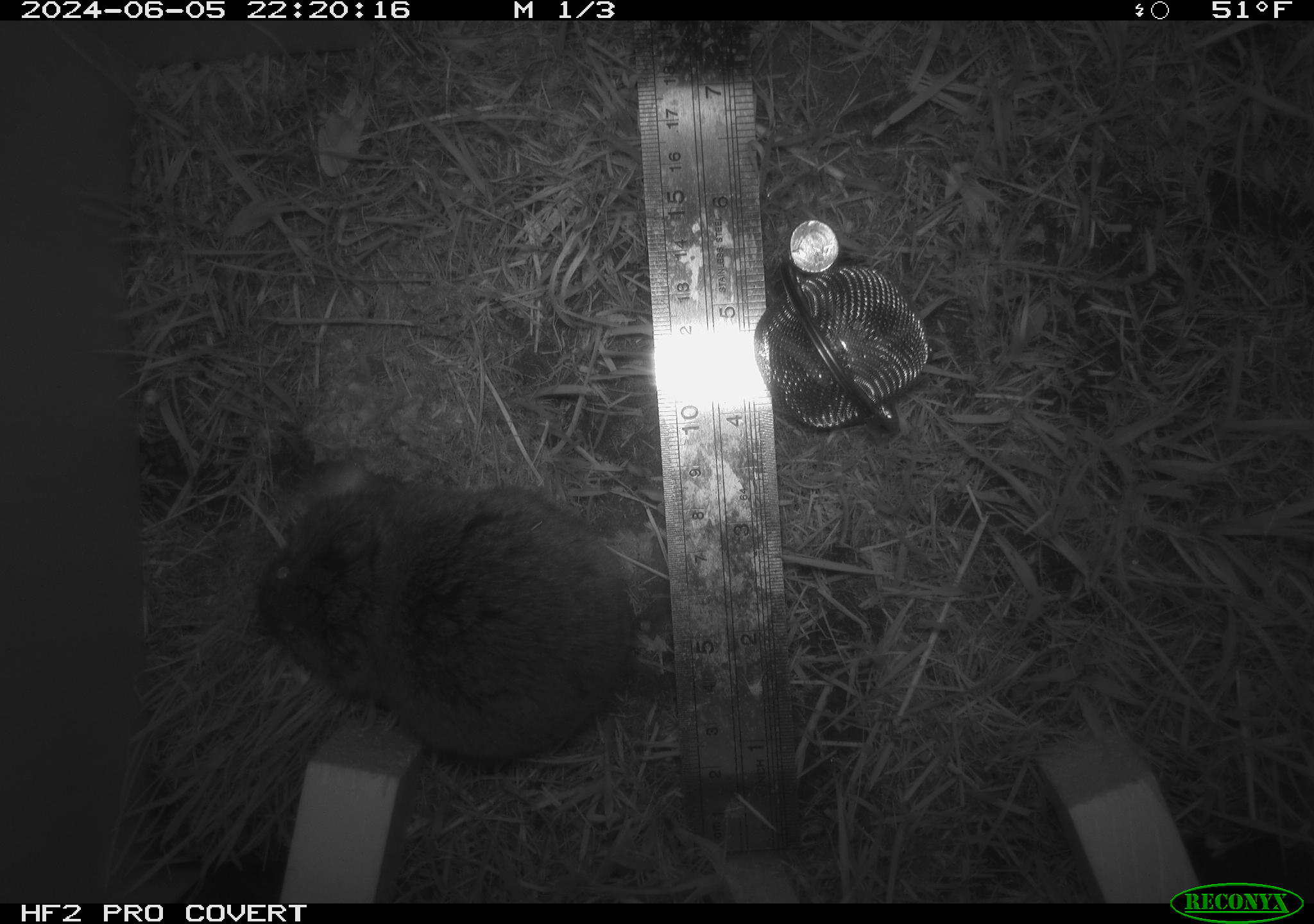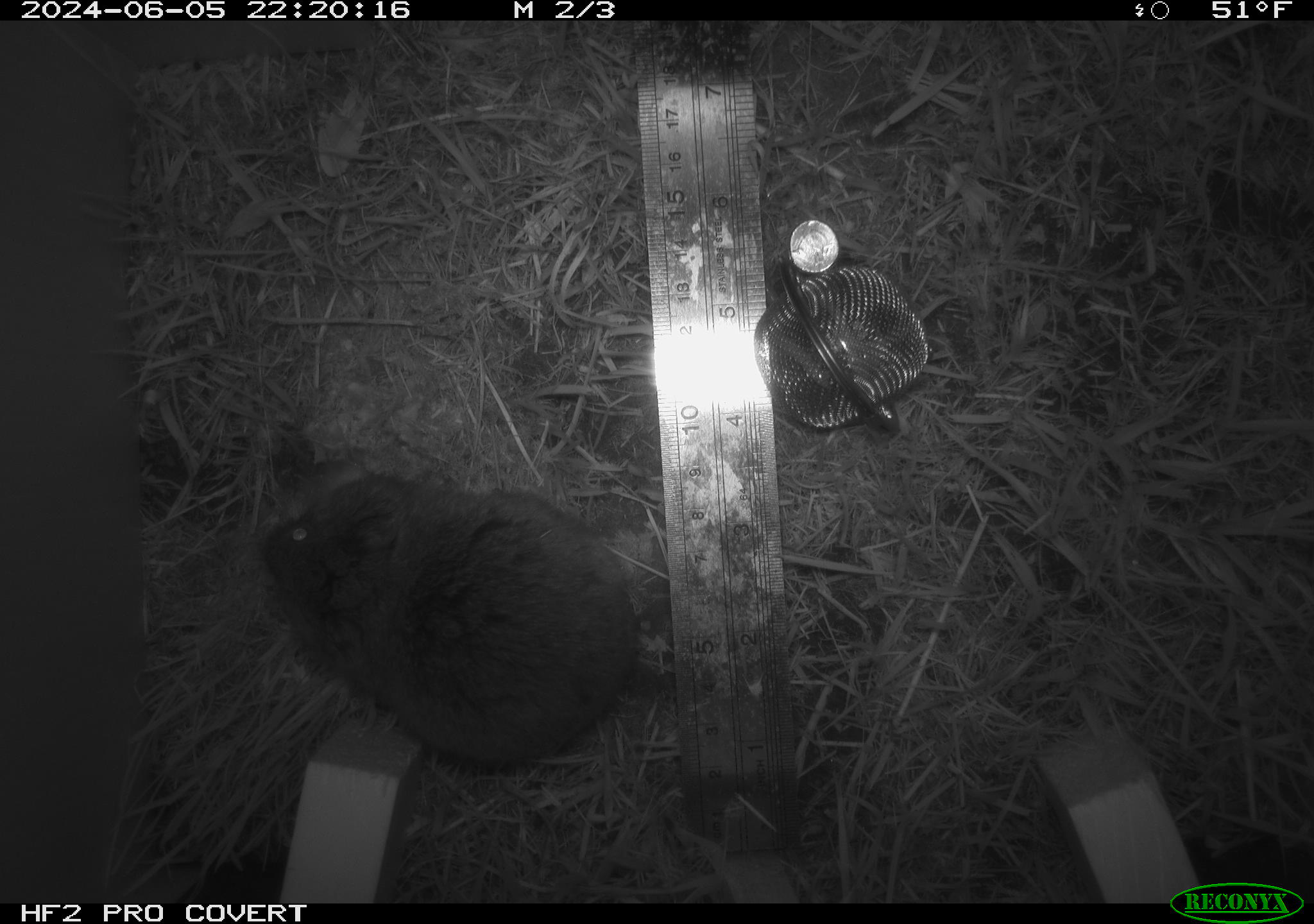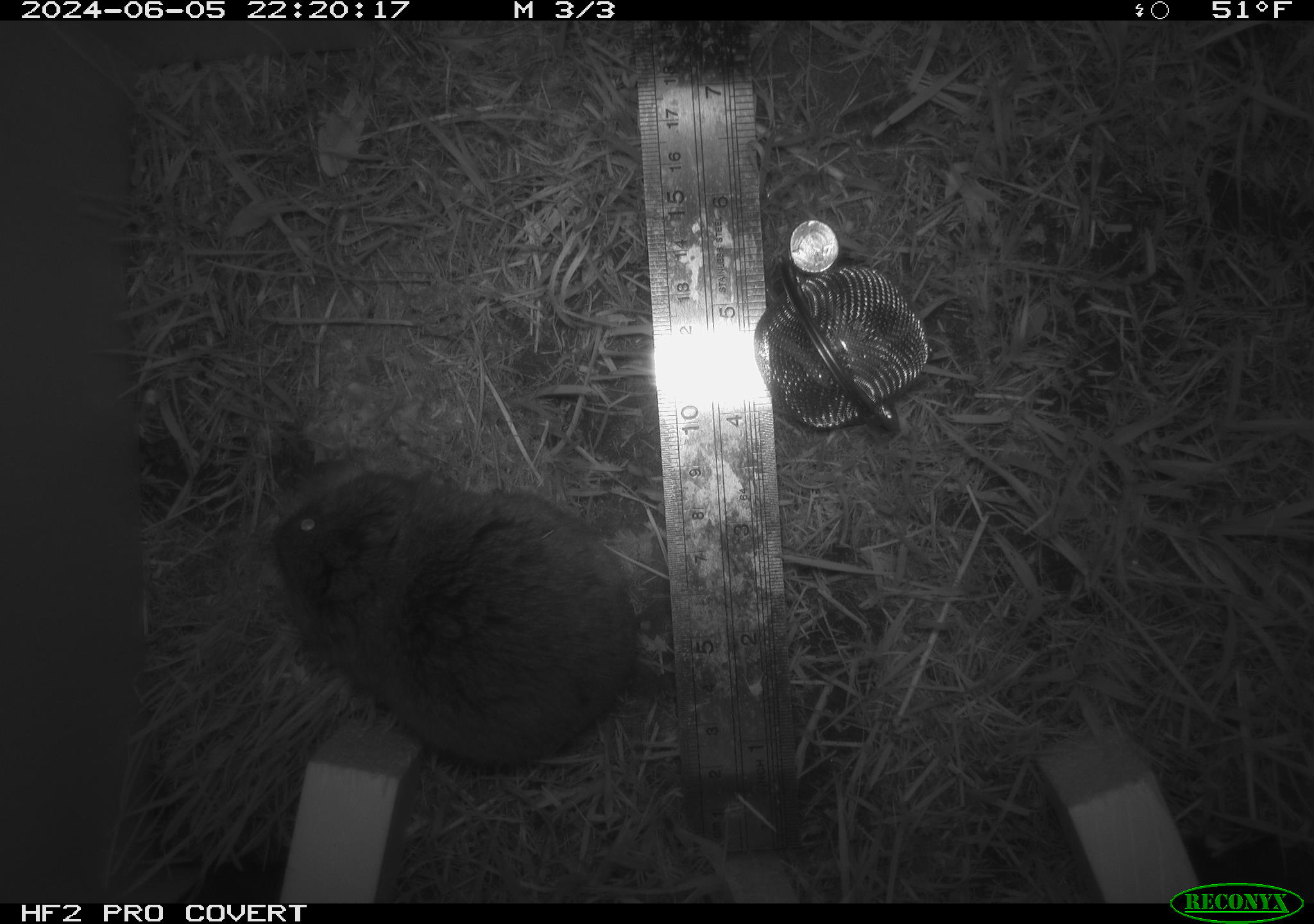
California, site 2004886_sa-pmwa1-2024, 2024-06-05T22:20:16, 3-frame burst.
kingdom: Animalia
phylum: Chordata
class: Mammalia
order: Rodentia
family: Cricetidae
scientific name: Arvicolinae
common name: voles, lemmings, and muskrats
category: arvicolinae subfamily